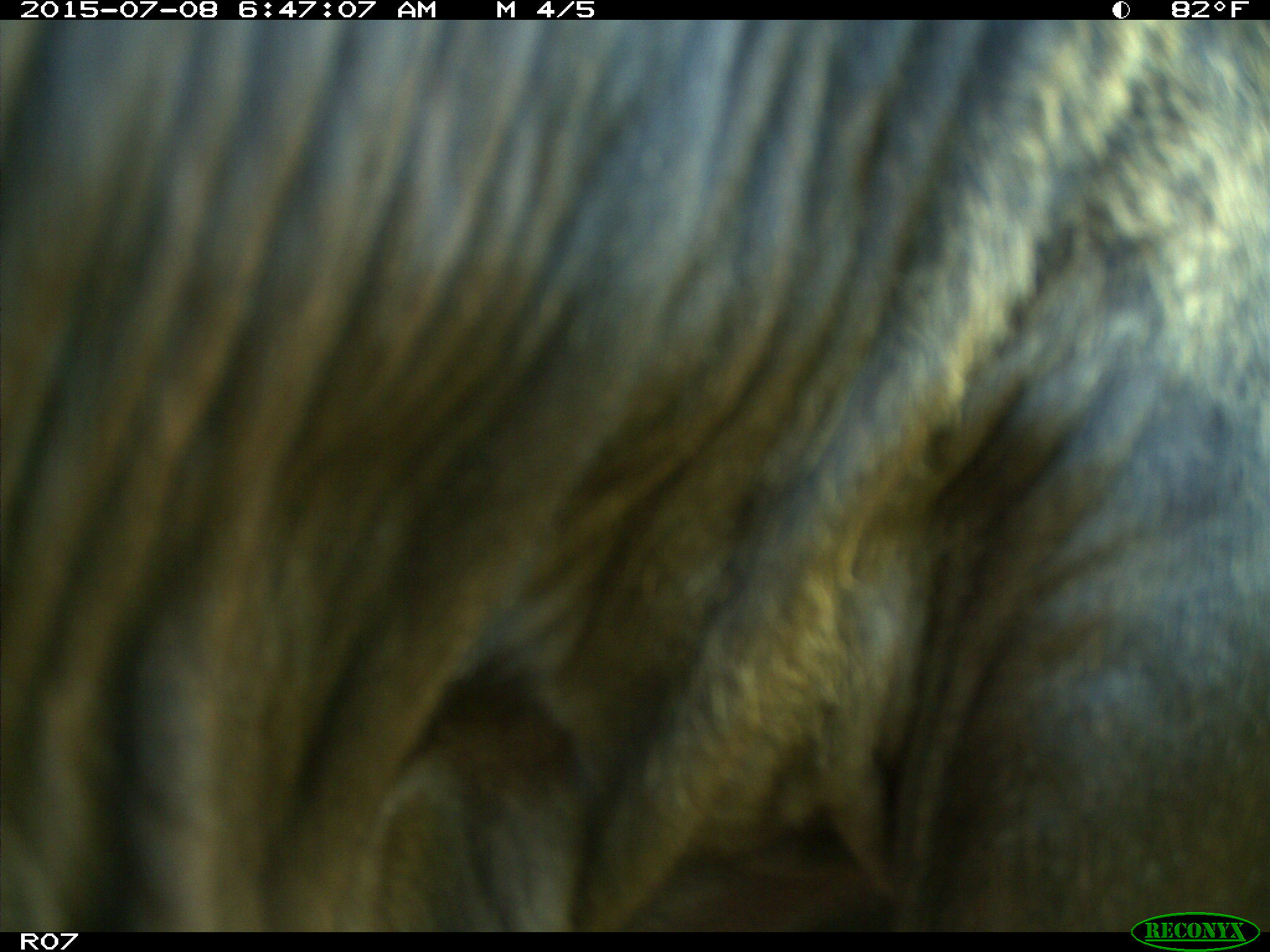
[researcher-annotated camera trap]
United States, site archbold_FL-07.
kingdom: Animalia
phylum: Chordata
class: Mammalia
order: Artiodactyla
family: Bovidae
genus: Bos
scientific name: Bos taurus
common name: domestic cow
Bos taurus (domestic cow).